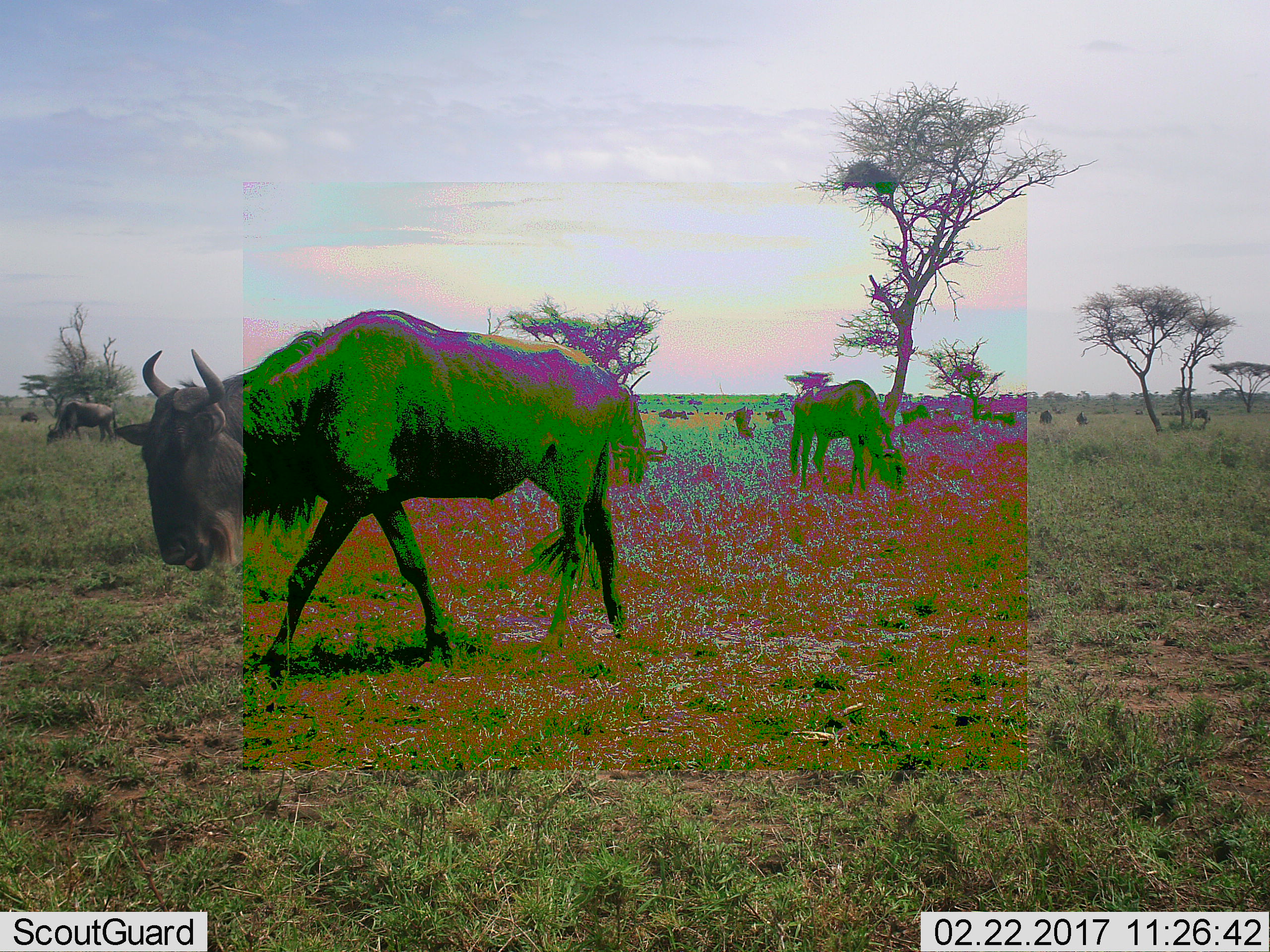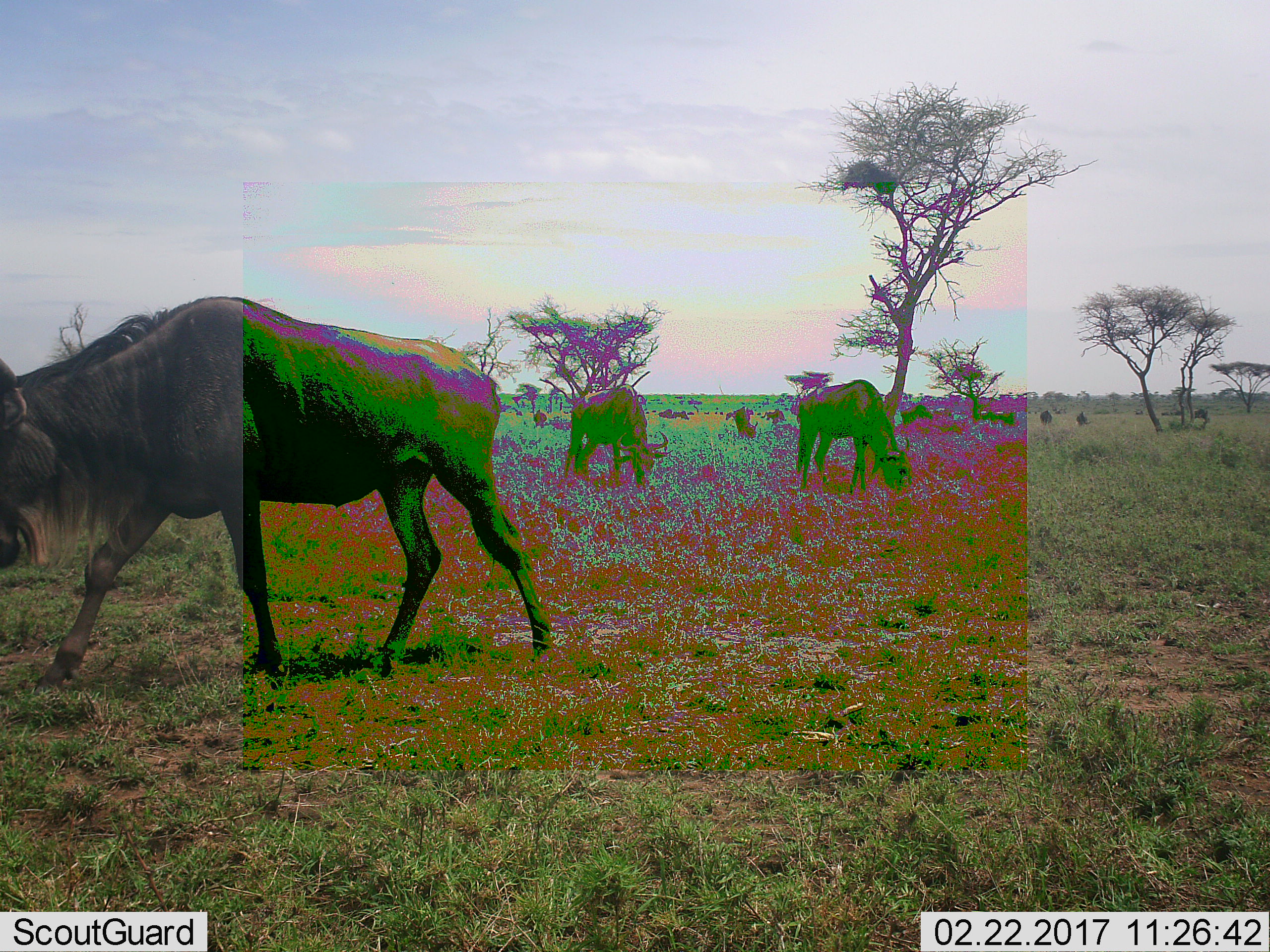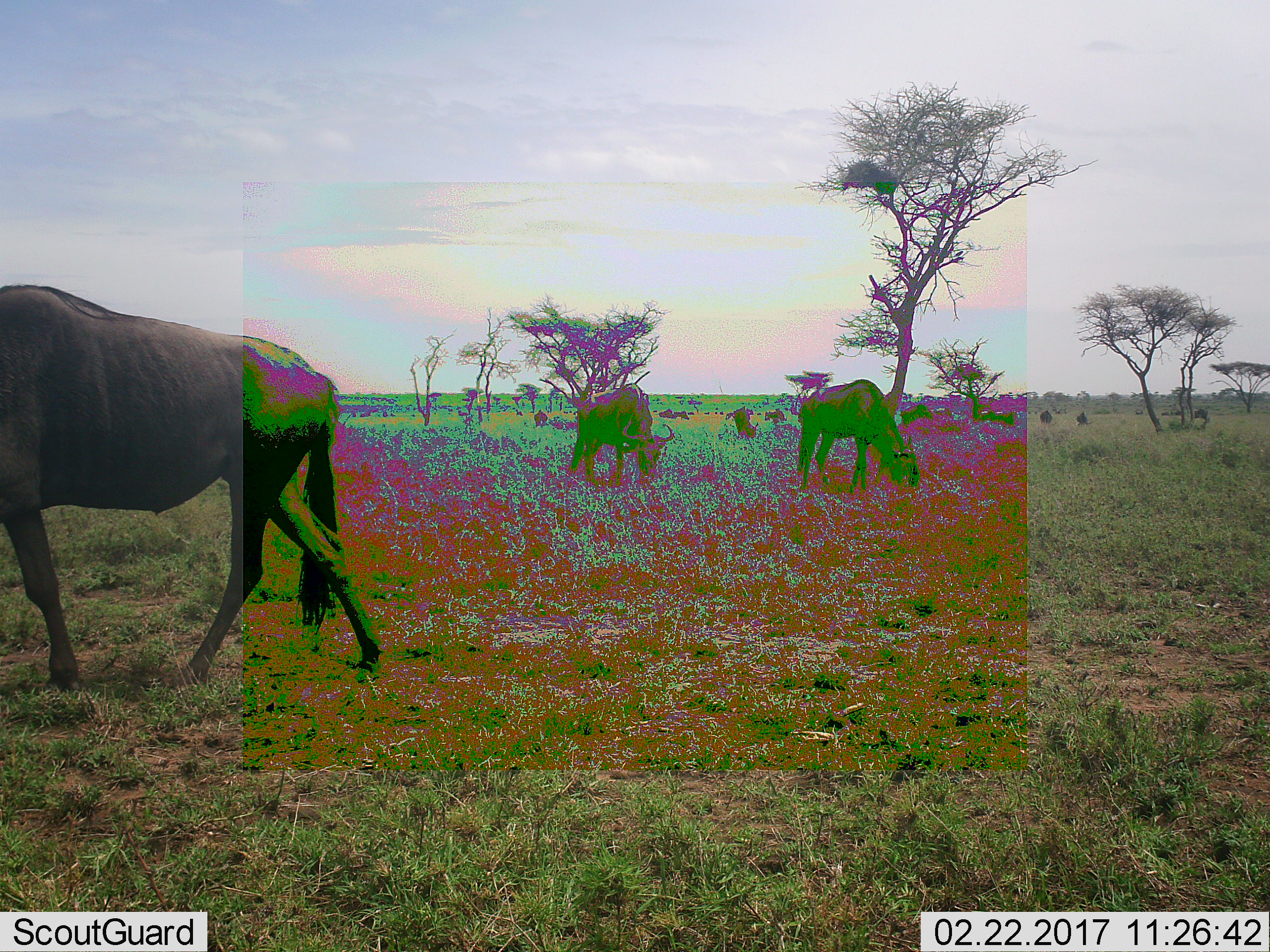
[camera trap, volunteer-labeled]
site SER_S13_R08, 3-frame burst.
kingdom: Animalia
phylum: Chordata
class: Mammalia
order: Artiodactyla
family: Bovidae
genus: Connochaetes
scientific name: Connochaetes taurinus taurinus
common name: blue wildebeest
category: wildebeestblue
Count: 11-50.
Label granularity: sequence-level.